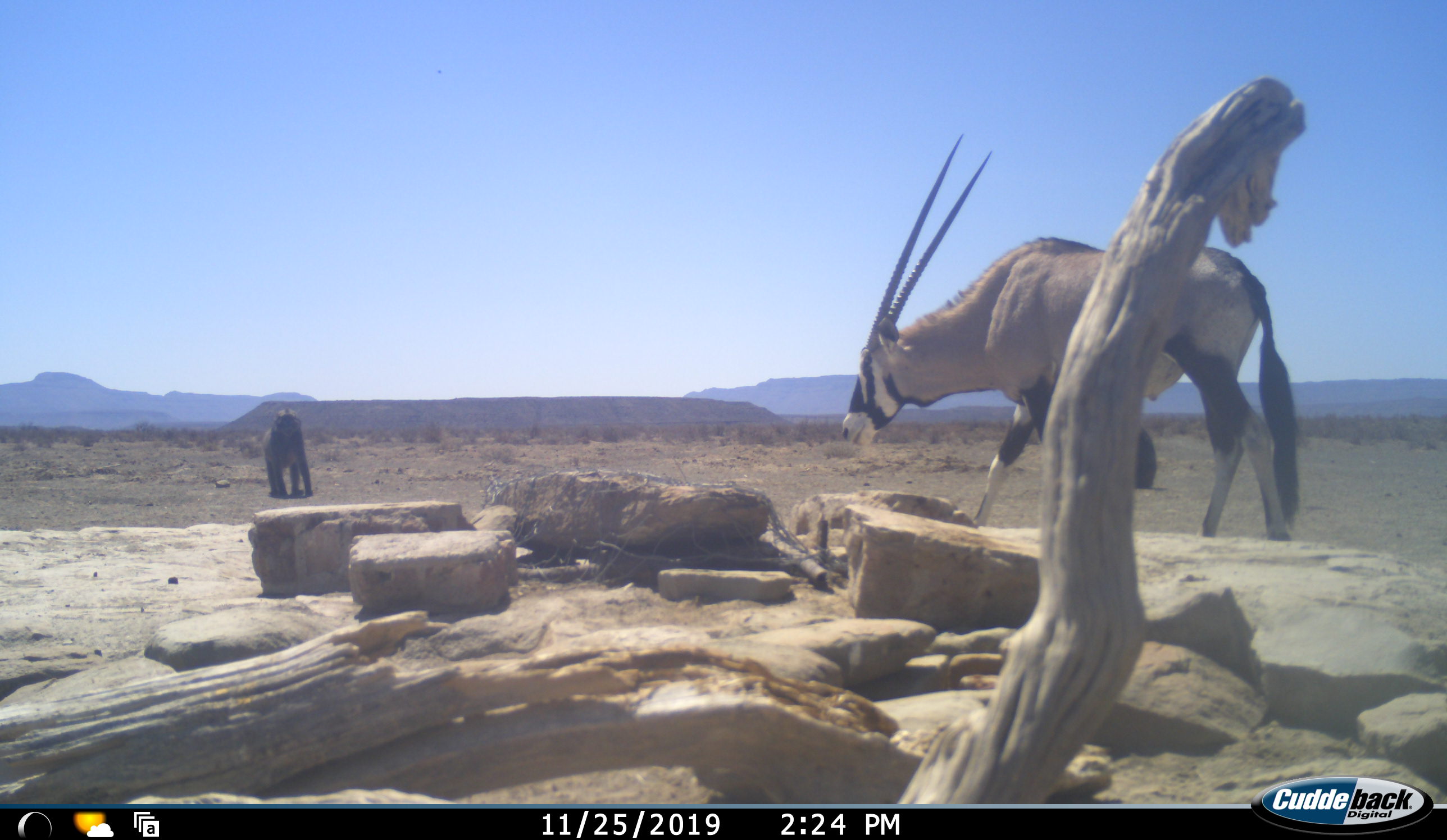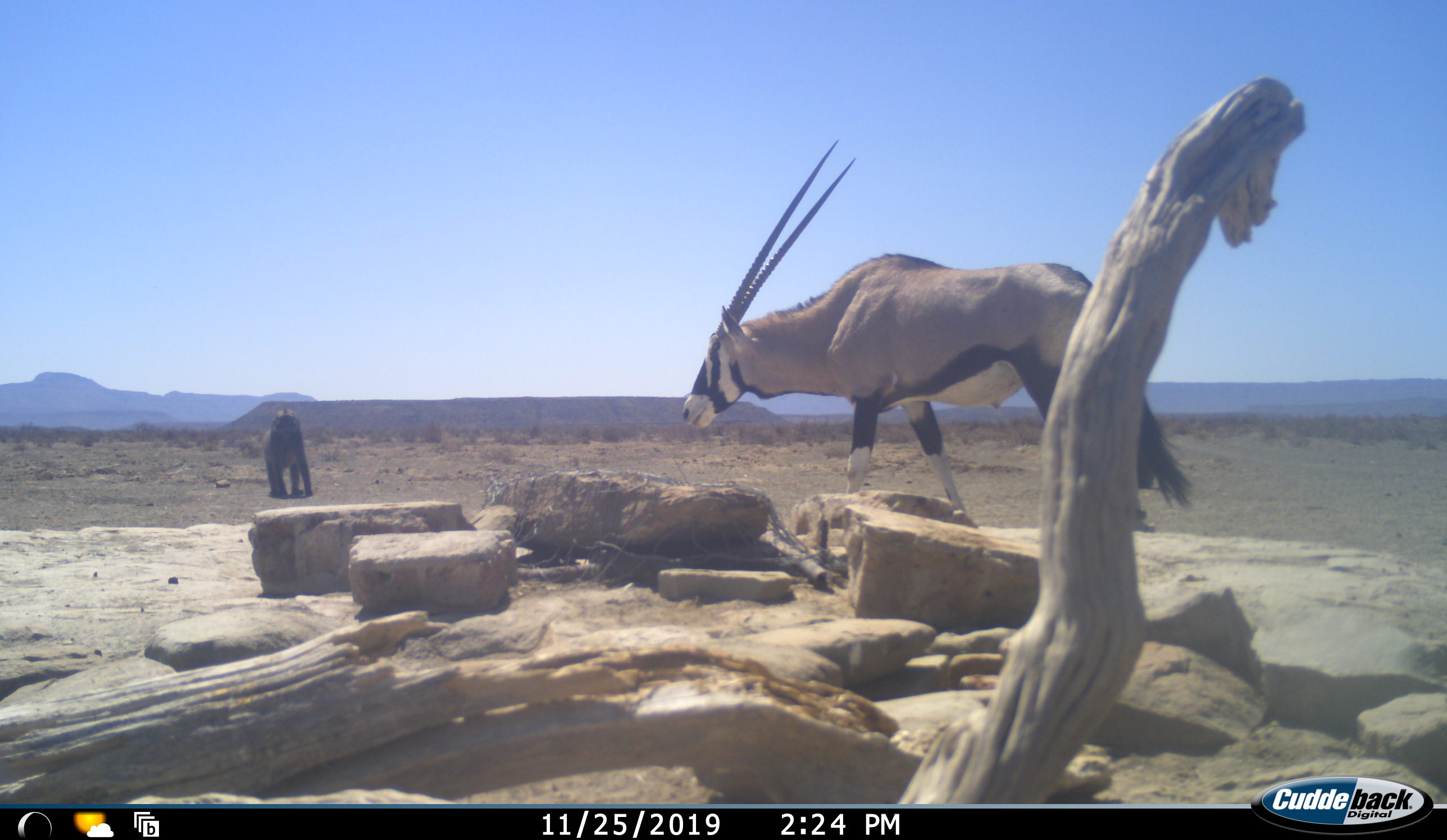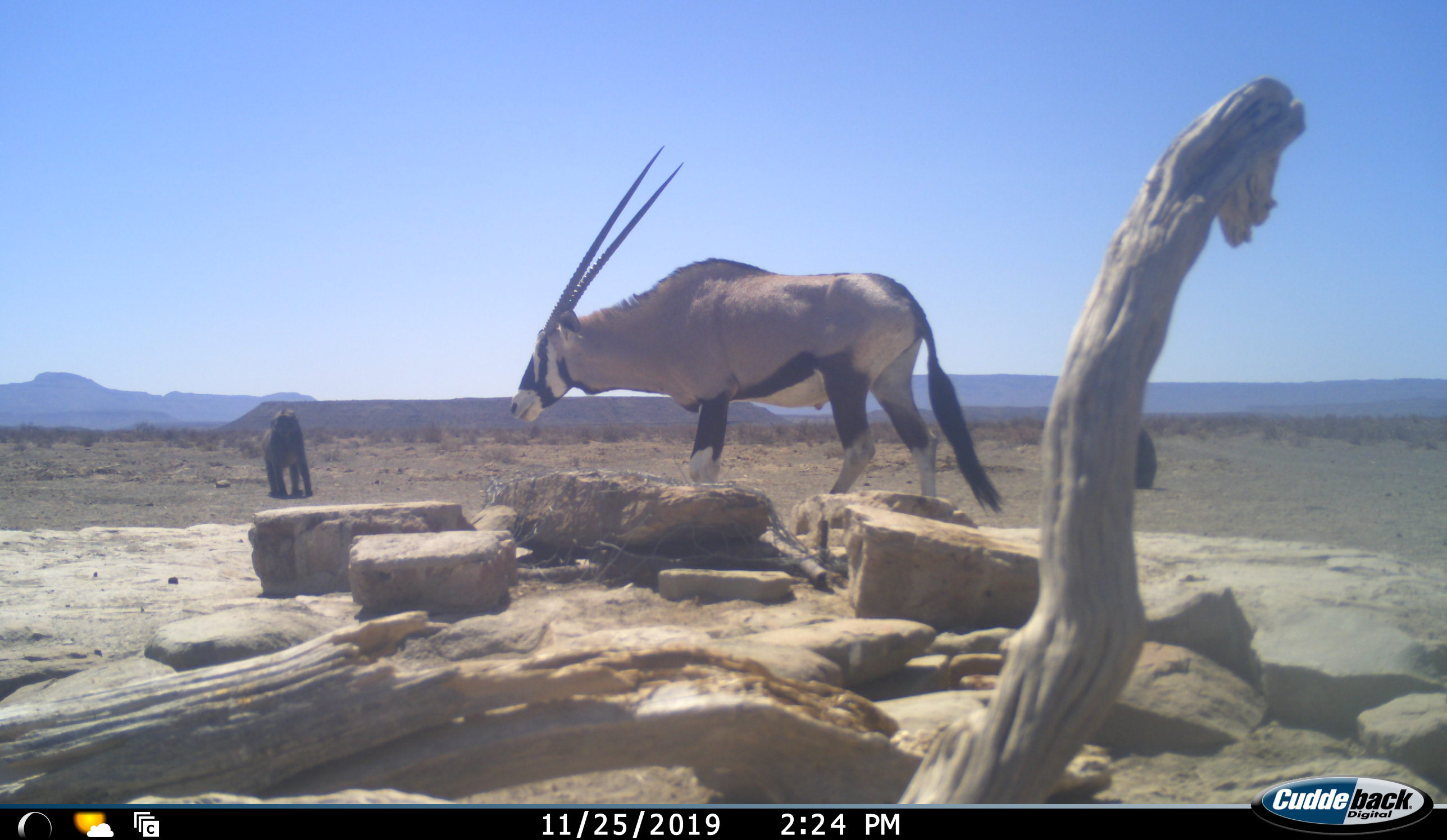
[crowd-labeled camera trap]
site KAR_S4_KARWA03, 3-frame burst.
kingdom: Animalia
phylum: Chordata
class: Mammalia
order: Primates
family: Cercopithecidae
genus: Papio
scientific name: Papio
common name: baboon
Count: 1.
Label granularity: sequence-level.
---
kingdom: Animalia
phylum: Chordata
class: Mammalia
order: Artiodactyla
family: Bovidae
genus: Oryx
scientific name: Oryx gazella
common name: gemsbok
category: oryx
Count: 1.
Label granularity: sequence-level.